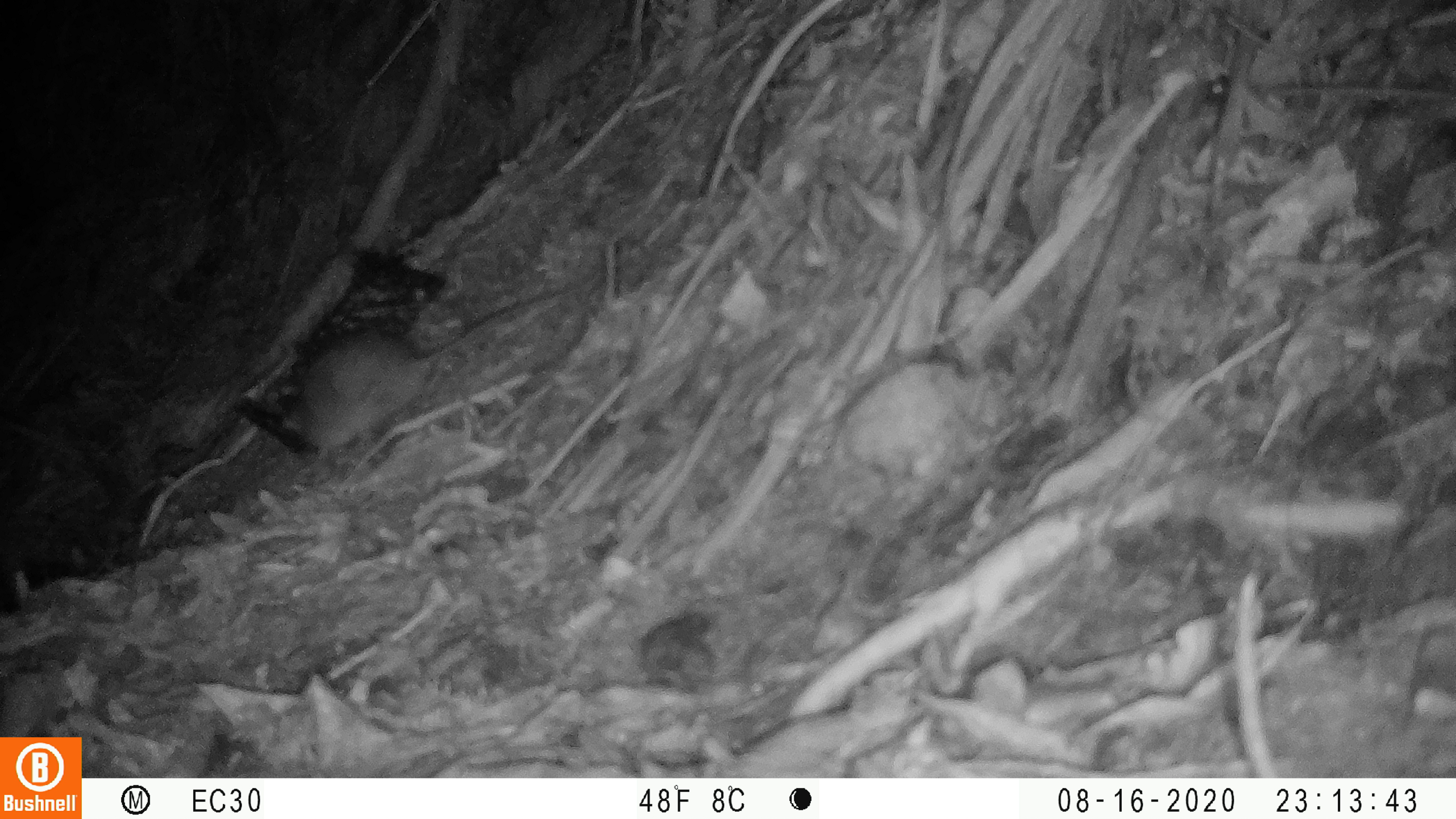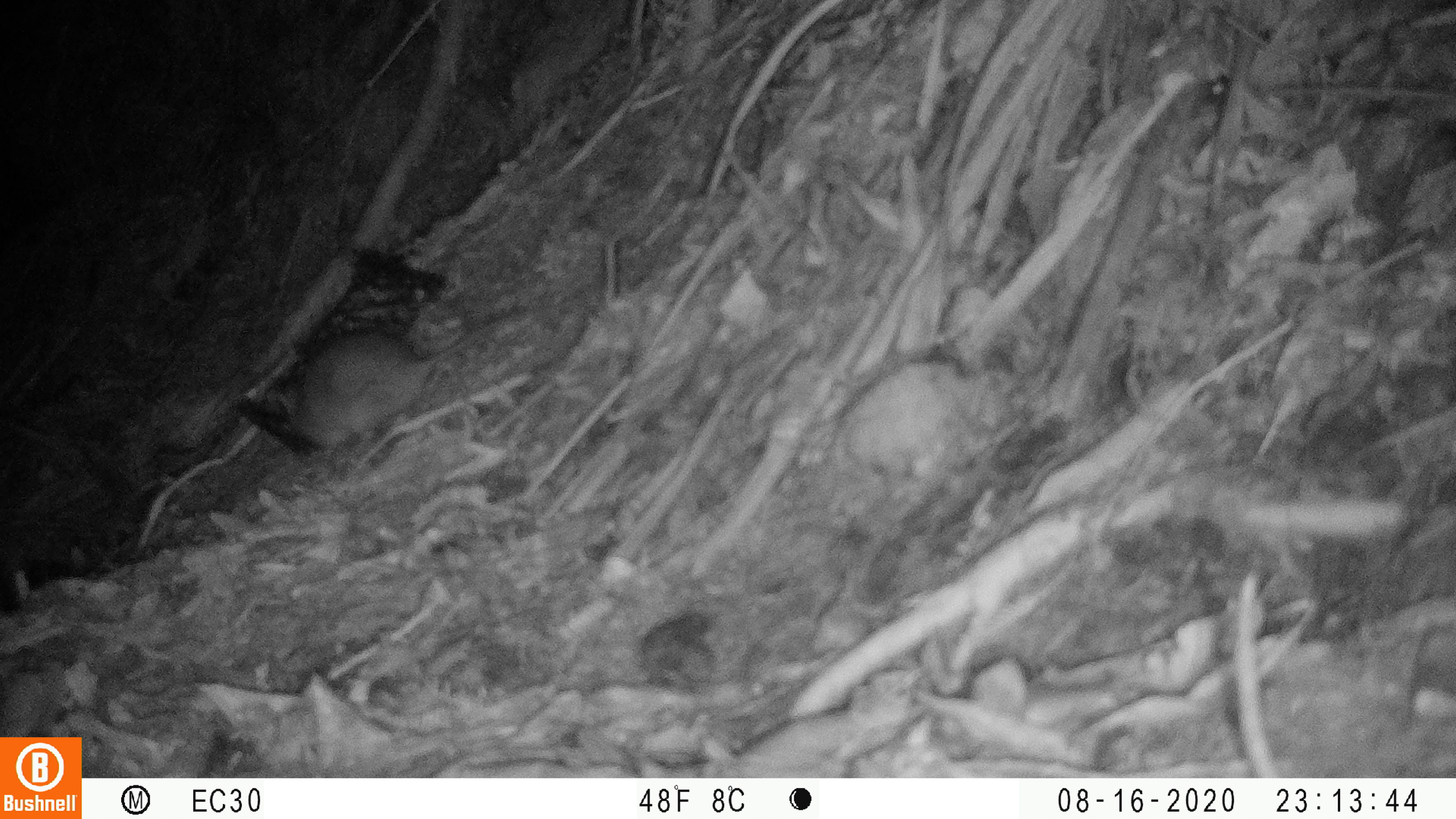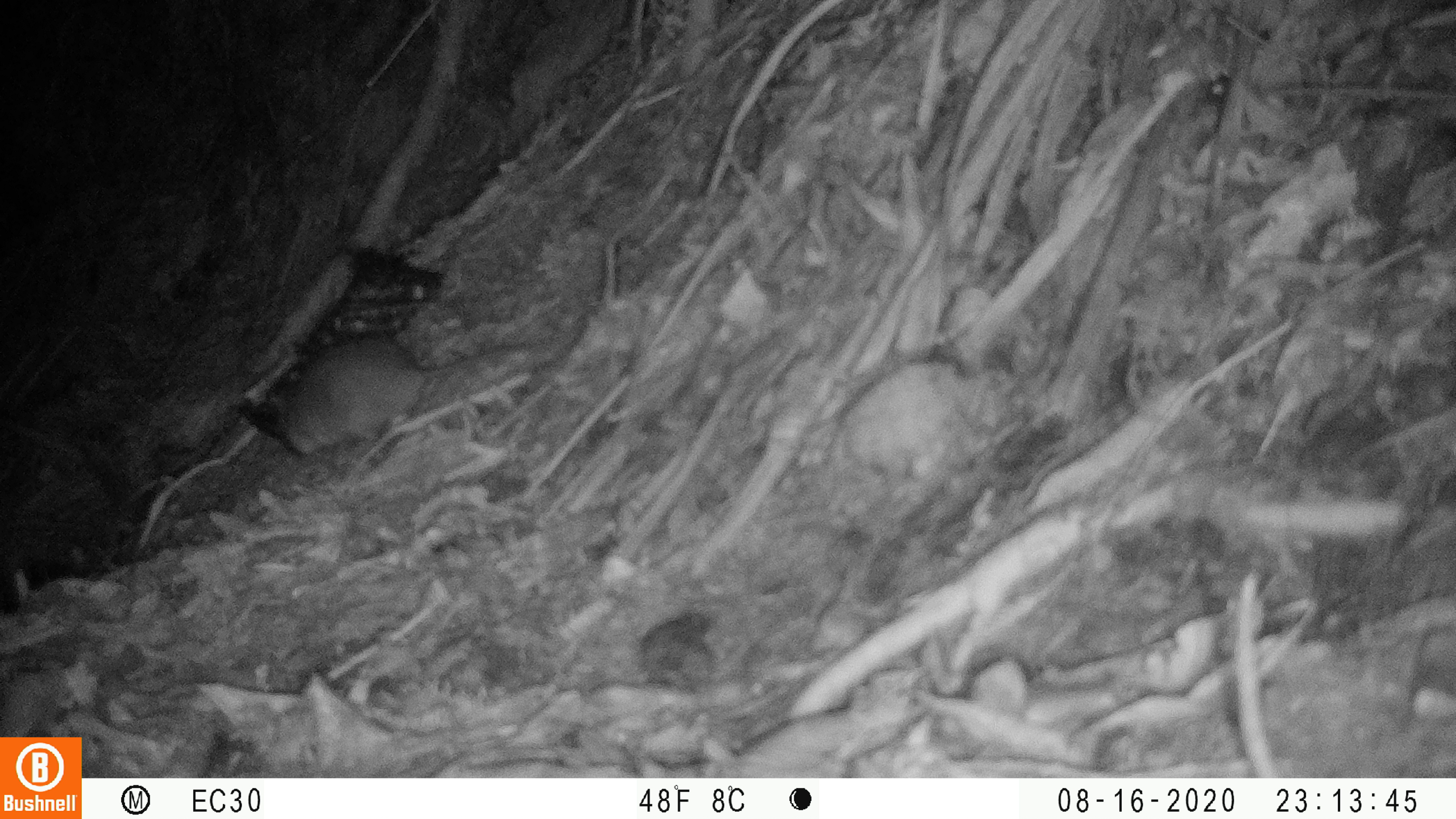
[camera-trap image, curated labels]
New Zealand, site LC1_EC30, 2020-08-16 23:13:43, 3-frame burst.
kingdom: Animalia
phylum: Chordata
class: Mammalia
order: Rodentia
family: Muridae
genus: Rattus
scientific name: Rattus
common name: rat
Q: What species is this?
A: Rat (Rattus).